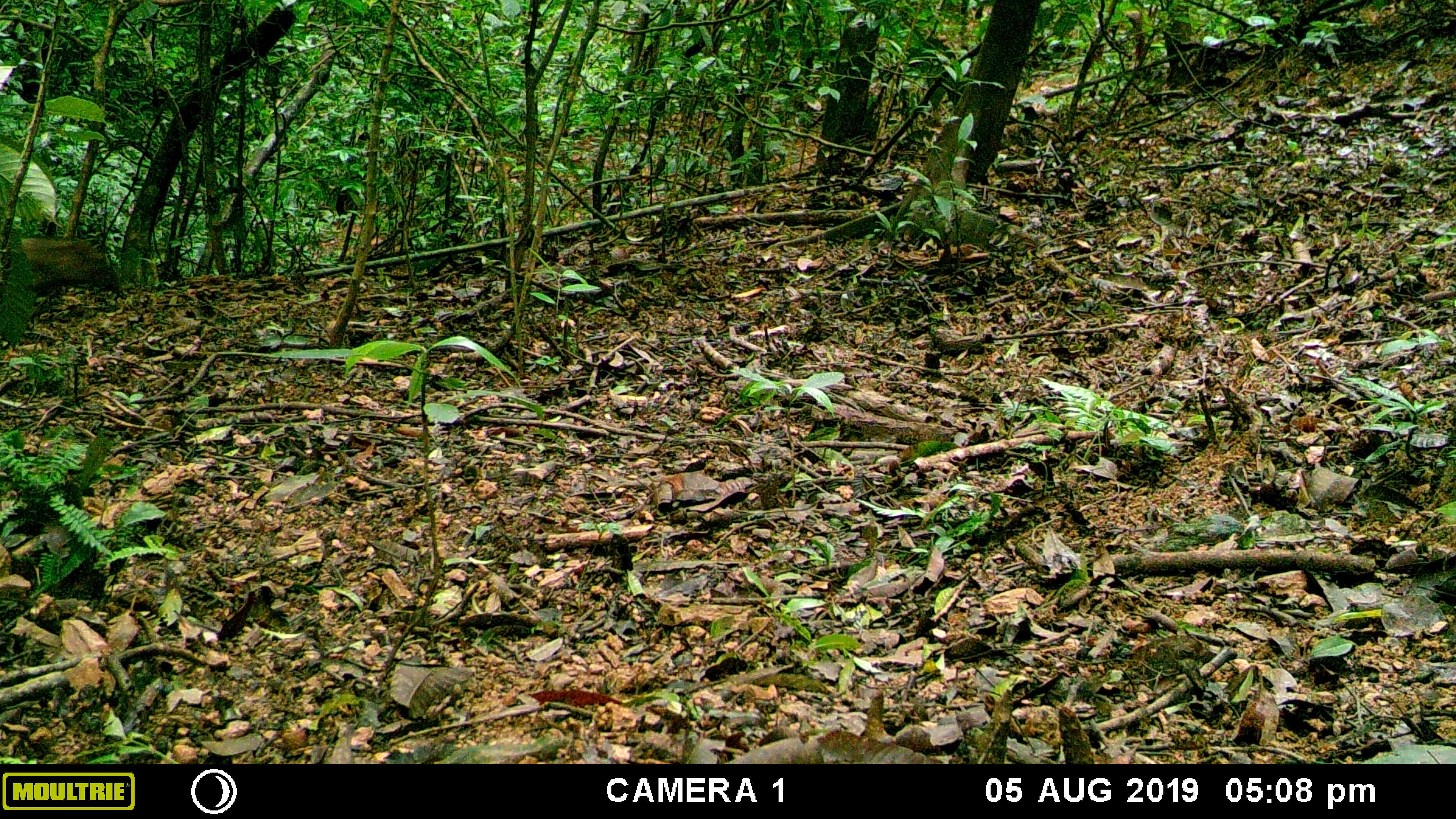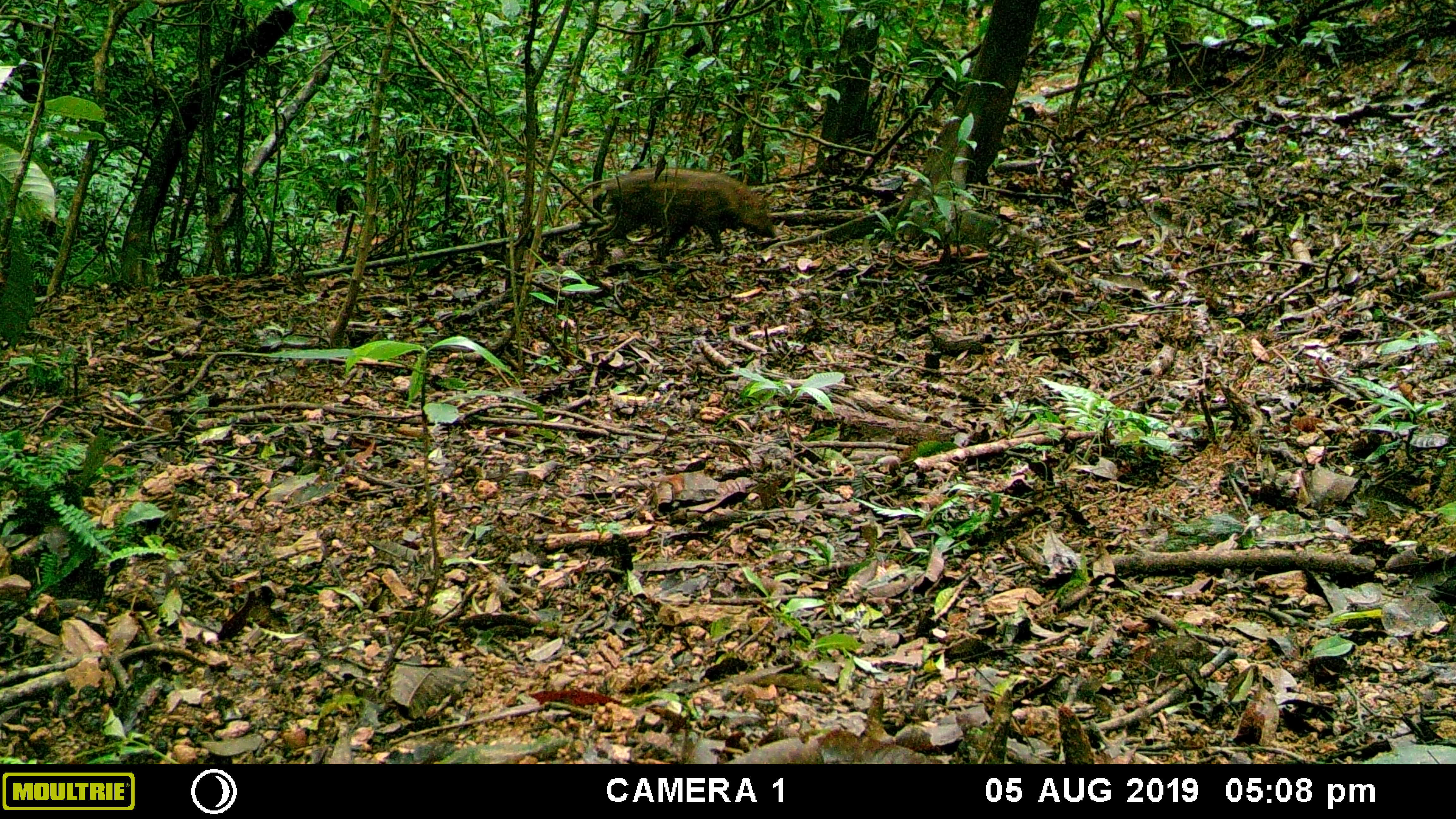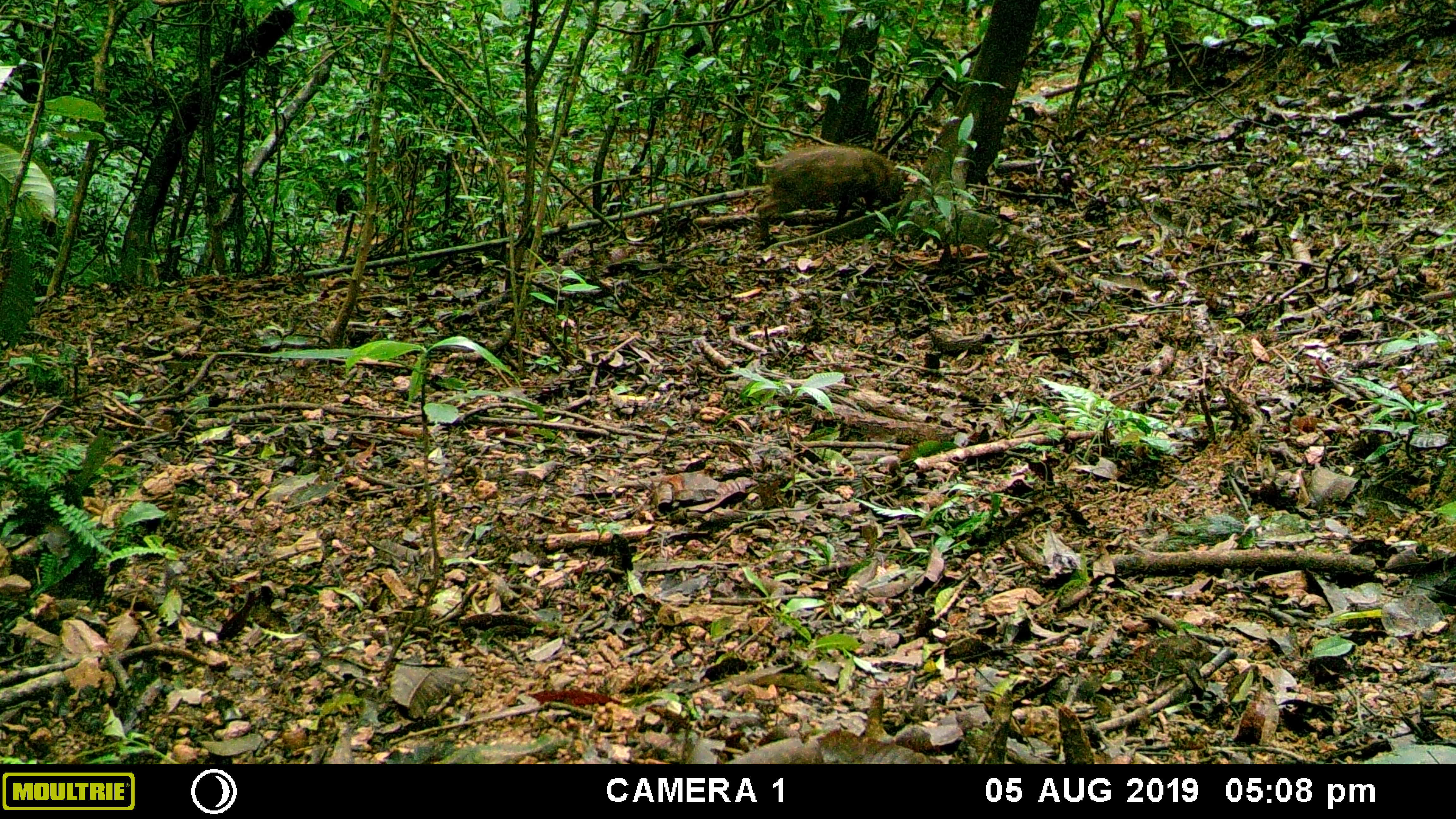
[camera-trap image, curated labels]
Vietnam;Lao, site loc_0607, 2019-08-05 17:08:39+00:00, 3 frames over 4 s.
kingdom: Animalia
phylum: Chordata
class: Mammalia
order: Artiodactyla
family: Suidae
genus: Sus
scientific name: Sus scrofa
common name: eurasian wild pig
Eurasian wild pig (Sus scrofa). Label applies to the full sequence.